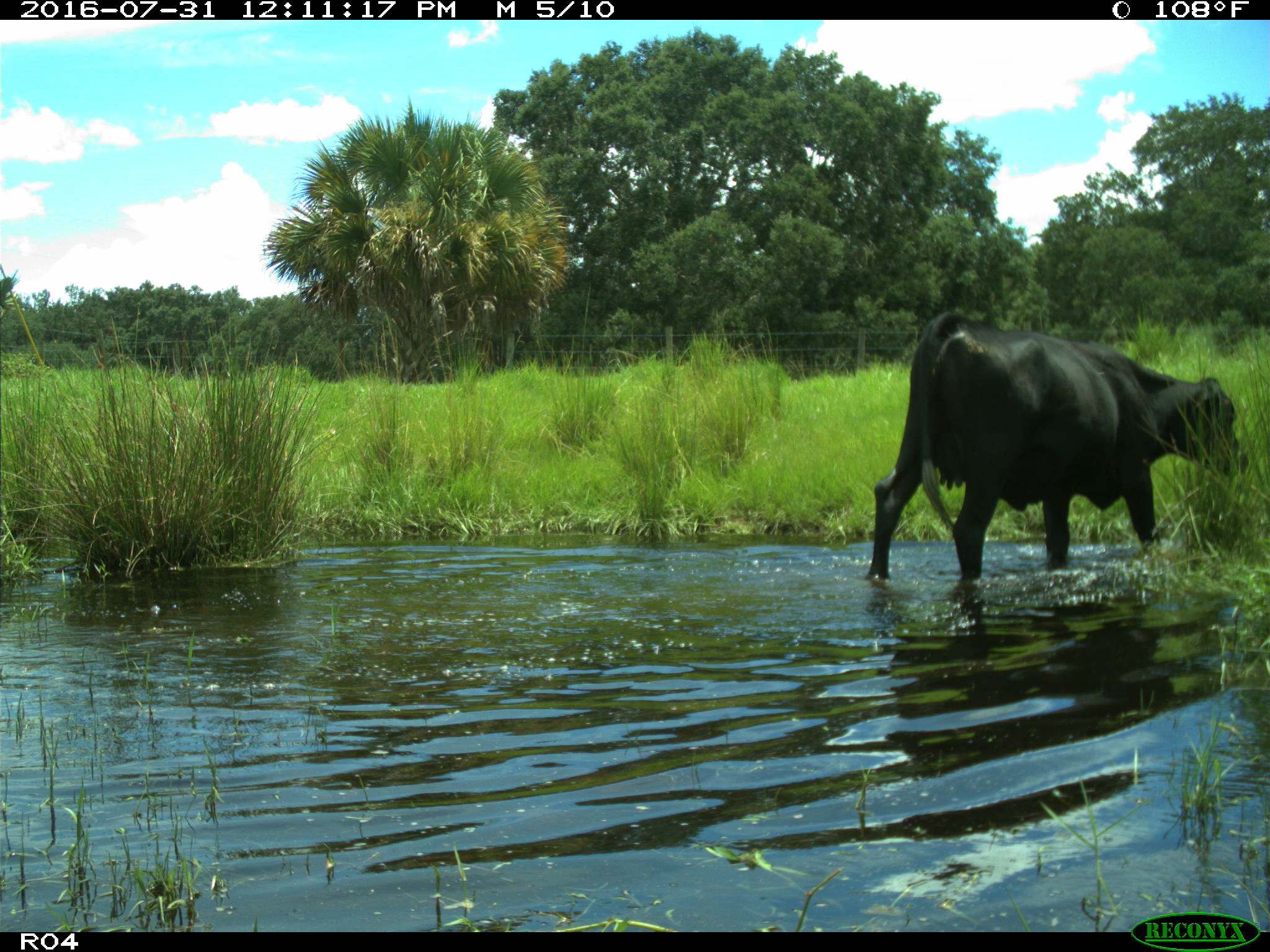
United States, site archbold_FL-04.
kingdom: Animalia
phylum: Chordata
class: Mammalia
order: Artiodactyla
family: Bovidae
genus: Bos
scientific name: Bos taurus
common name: domestic cow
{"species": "Bos taurus (domestic cow)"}